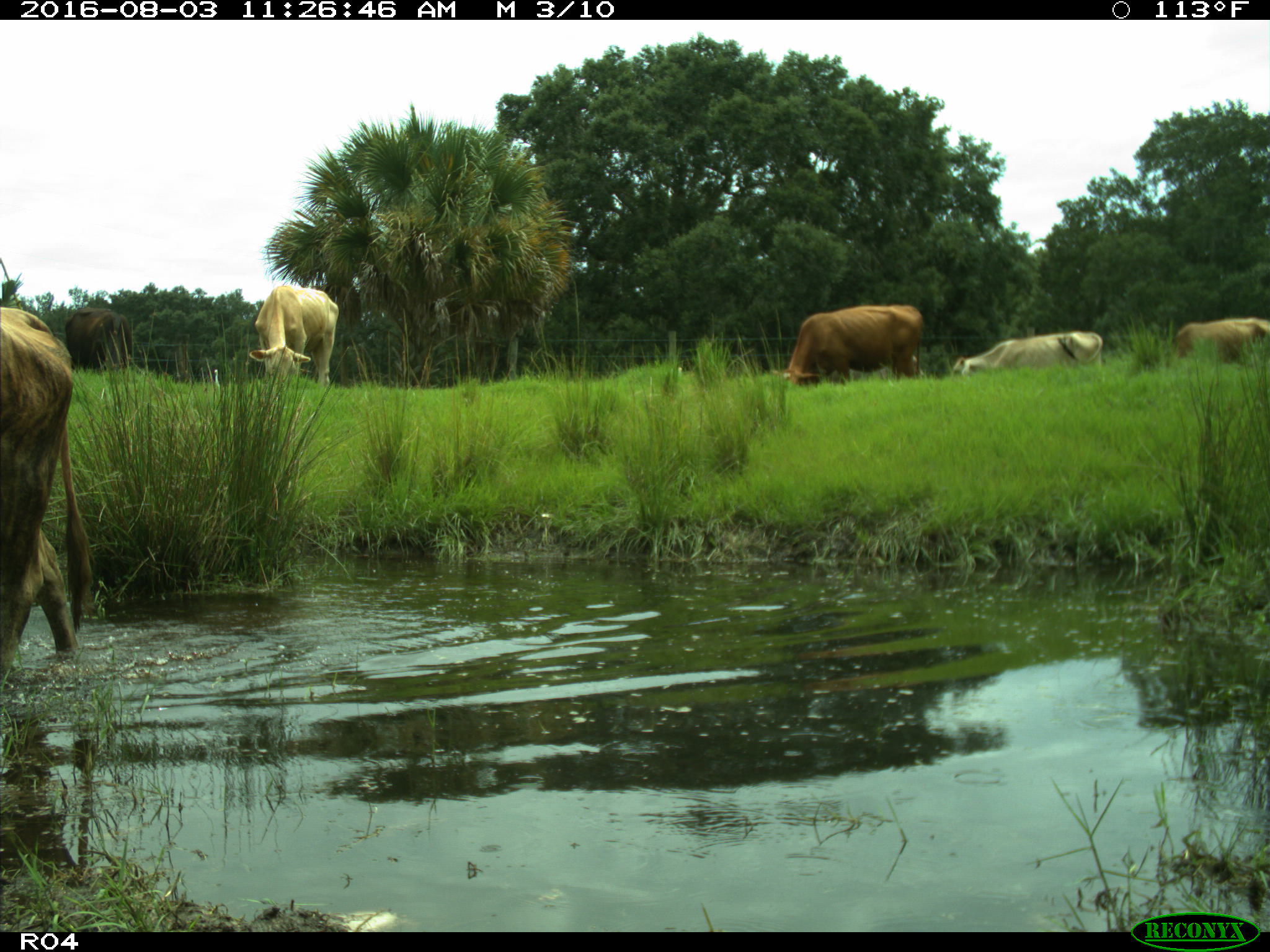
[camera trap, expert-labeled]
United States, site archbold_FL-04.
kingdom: Animalia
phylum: Chordata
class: Mammalia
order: Artiodactyla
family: Bovidae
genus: Bos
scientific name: Bos taurus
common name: domestic cow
Bos taurus (domestic cow).